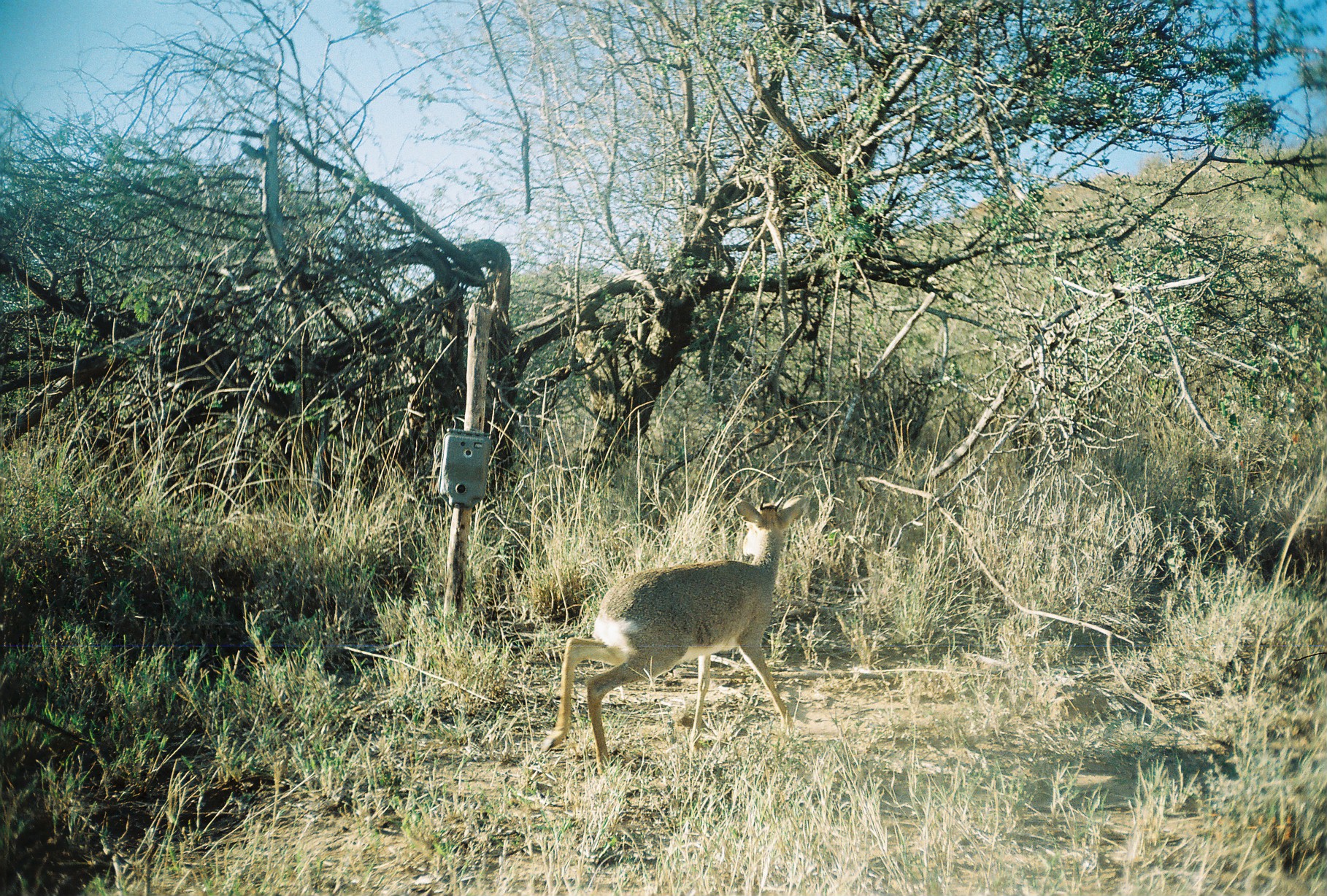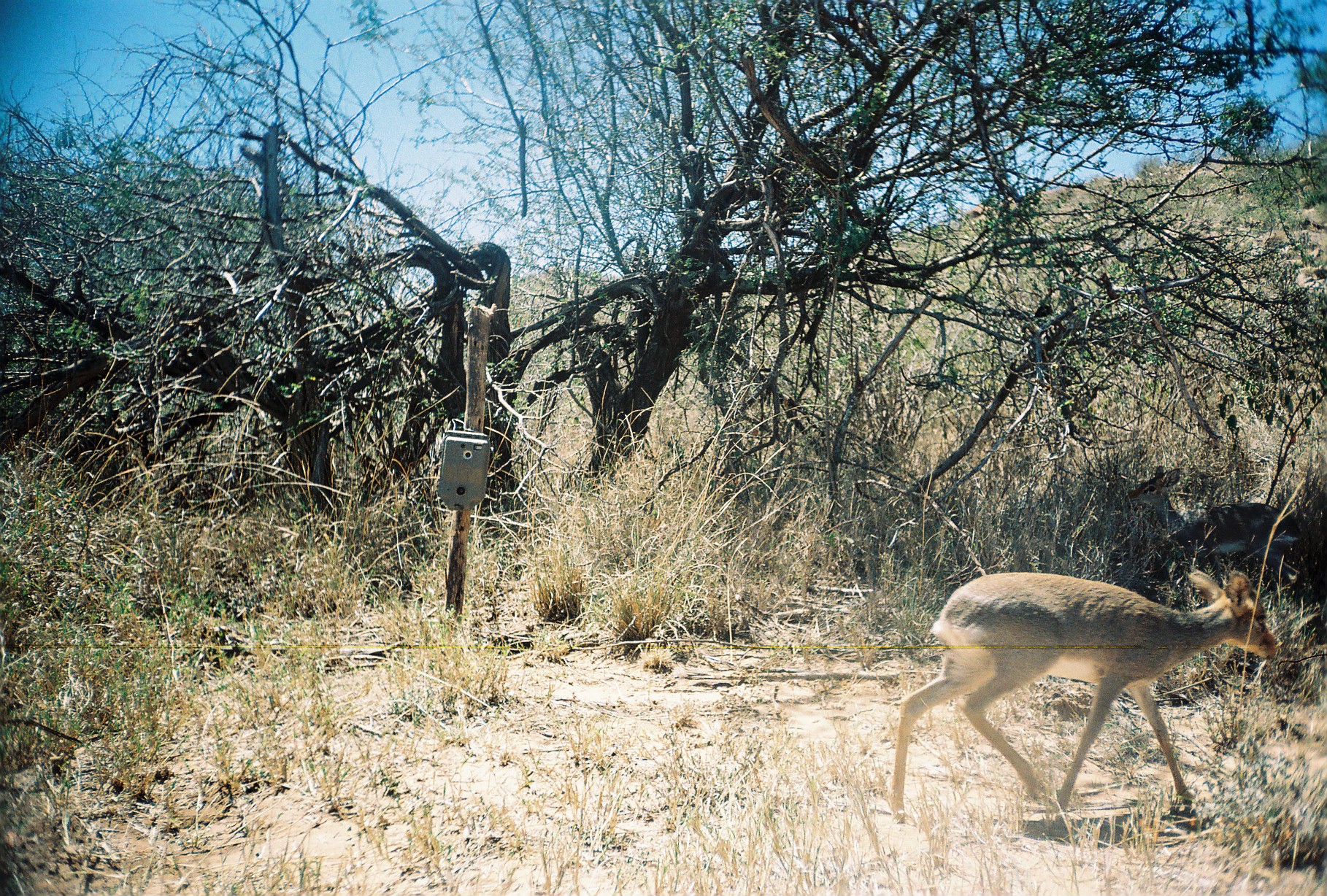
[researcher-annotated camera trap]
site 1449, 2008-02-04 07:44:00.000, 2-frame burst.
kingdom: Animalia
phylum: Chordata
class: Mammalia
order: Artiodactyla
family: Bovidae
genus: Madoqua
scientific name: Madoqua guentheri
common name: günther's dik-dik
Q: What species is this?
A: Madoqua guentheri (günther's dik-dik).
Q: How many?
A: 1.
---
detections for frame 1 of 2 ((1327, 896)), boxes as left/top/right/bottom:
madoqua guentheri: 537/493/808/775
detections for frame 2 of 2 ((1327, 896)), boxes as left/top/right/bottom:
madoqua guentheri: 884/565/1283/825; 1124/465/1325/560